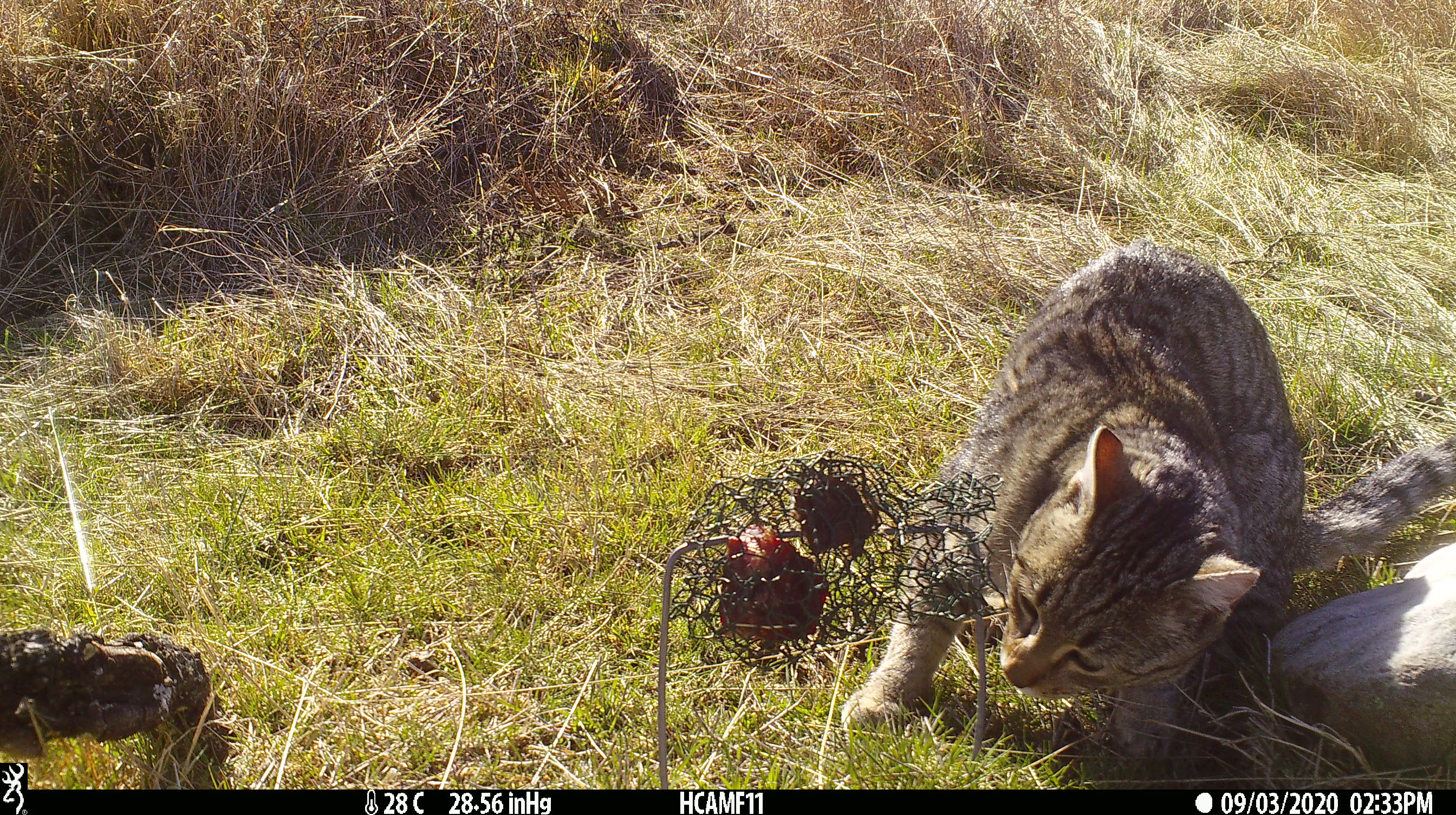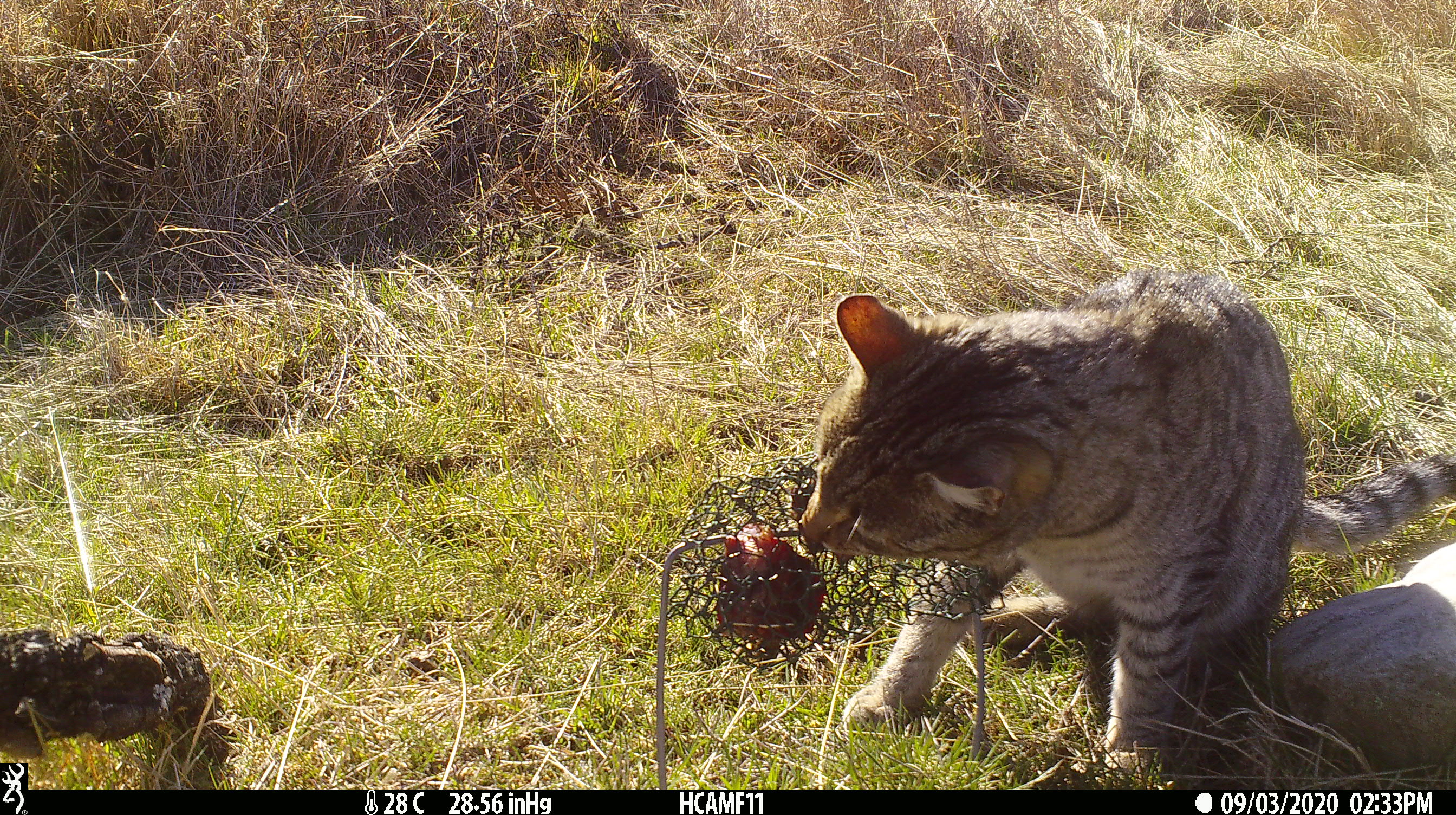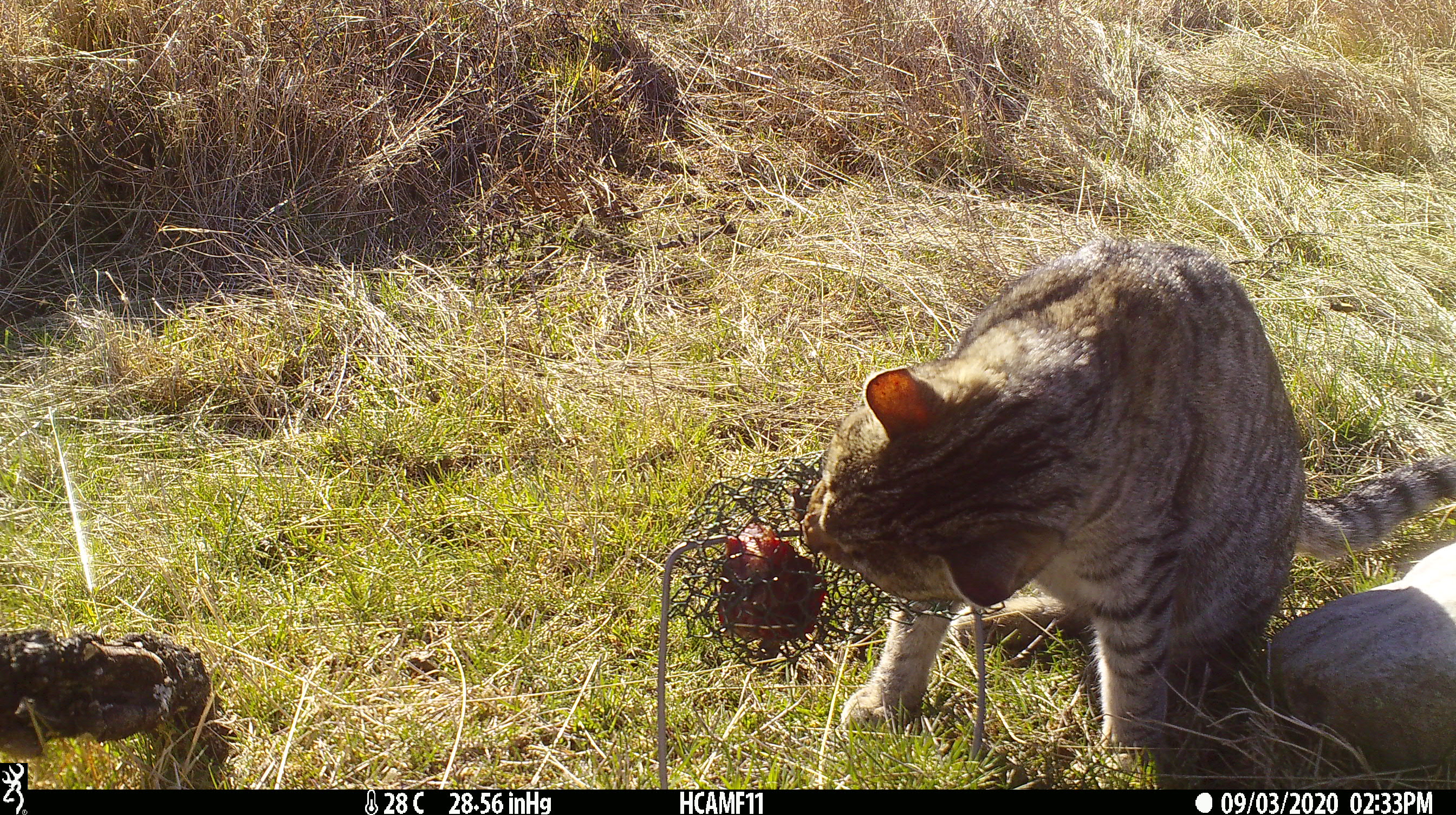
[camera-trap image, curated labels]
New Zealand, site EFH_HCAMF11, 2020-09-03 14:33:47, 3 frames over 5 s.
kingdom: Animalia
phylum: Chordata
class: Mammalia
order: Carnivora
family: Felidae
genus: Felis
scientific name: Felis catus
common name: domestic cat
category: cat